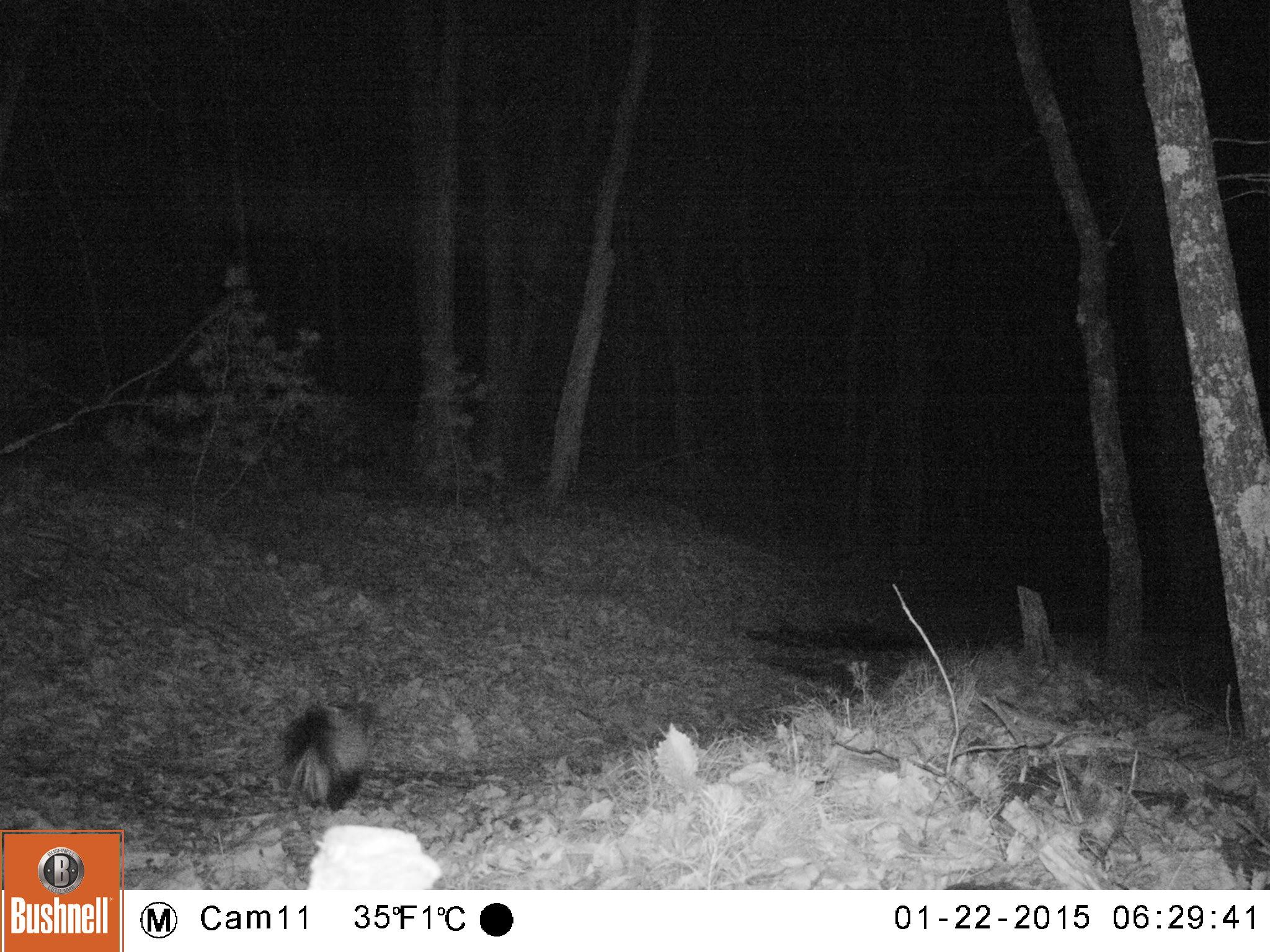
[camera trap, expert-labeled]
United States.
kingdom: Animalia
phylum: Chordata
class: Mammalia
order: Carnivora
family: Mephitidae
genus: Mephitis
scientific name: Mephitis mephitis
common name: striped skunk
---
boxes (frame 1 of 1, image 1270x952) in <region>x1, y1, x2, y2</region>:
Striped Skunk: <region>280, 689, 379, 816</region>